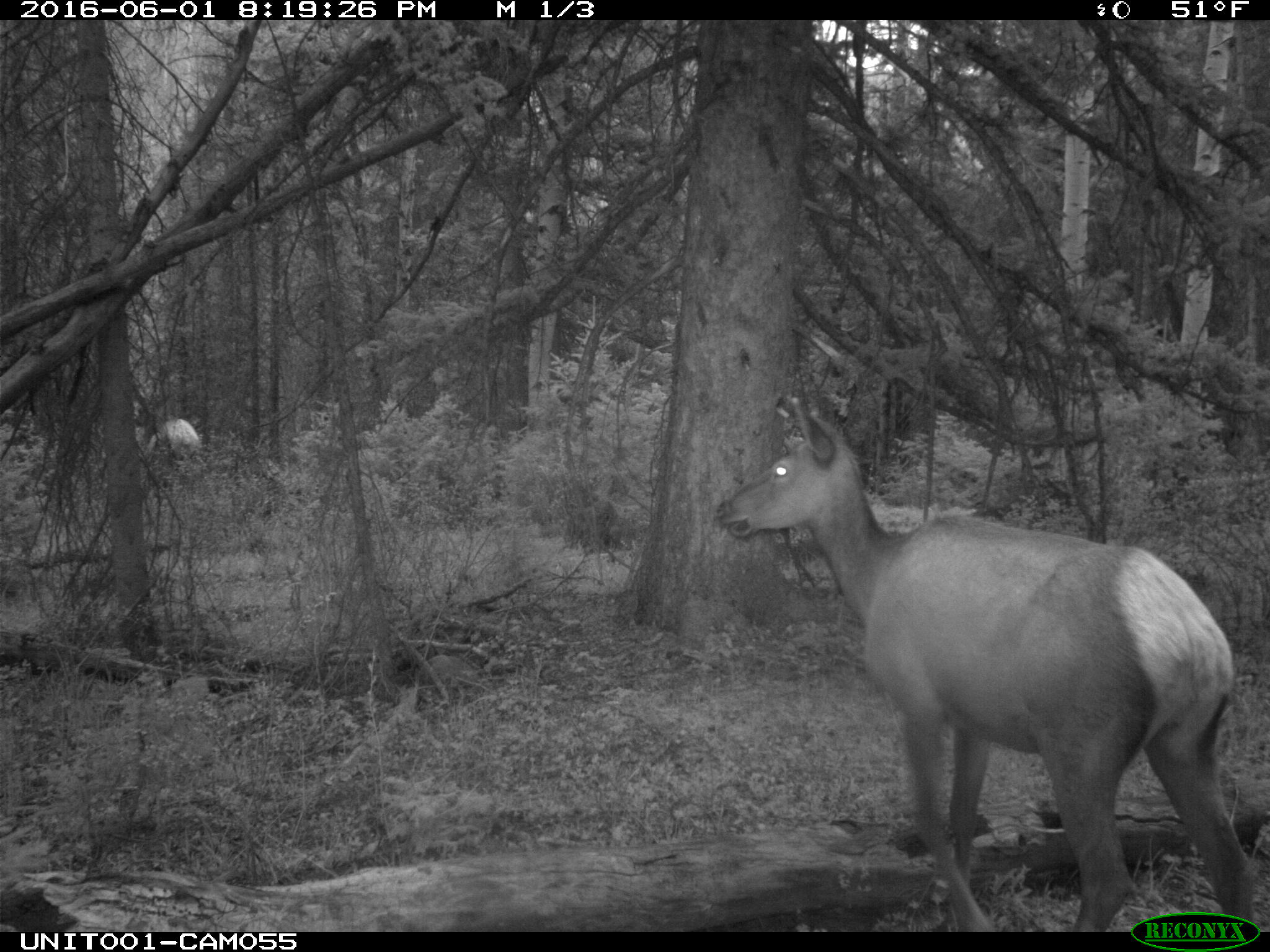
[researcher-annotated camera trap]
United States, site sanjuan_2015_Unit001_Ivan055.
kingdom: Animalia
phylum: Chordata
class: Mammalia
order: Artiodactyla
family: Cervidae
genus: Cervus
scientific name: Cervus elaphus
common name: red deer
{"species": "Cervus elaphus (red deer)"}